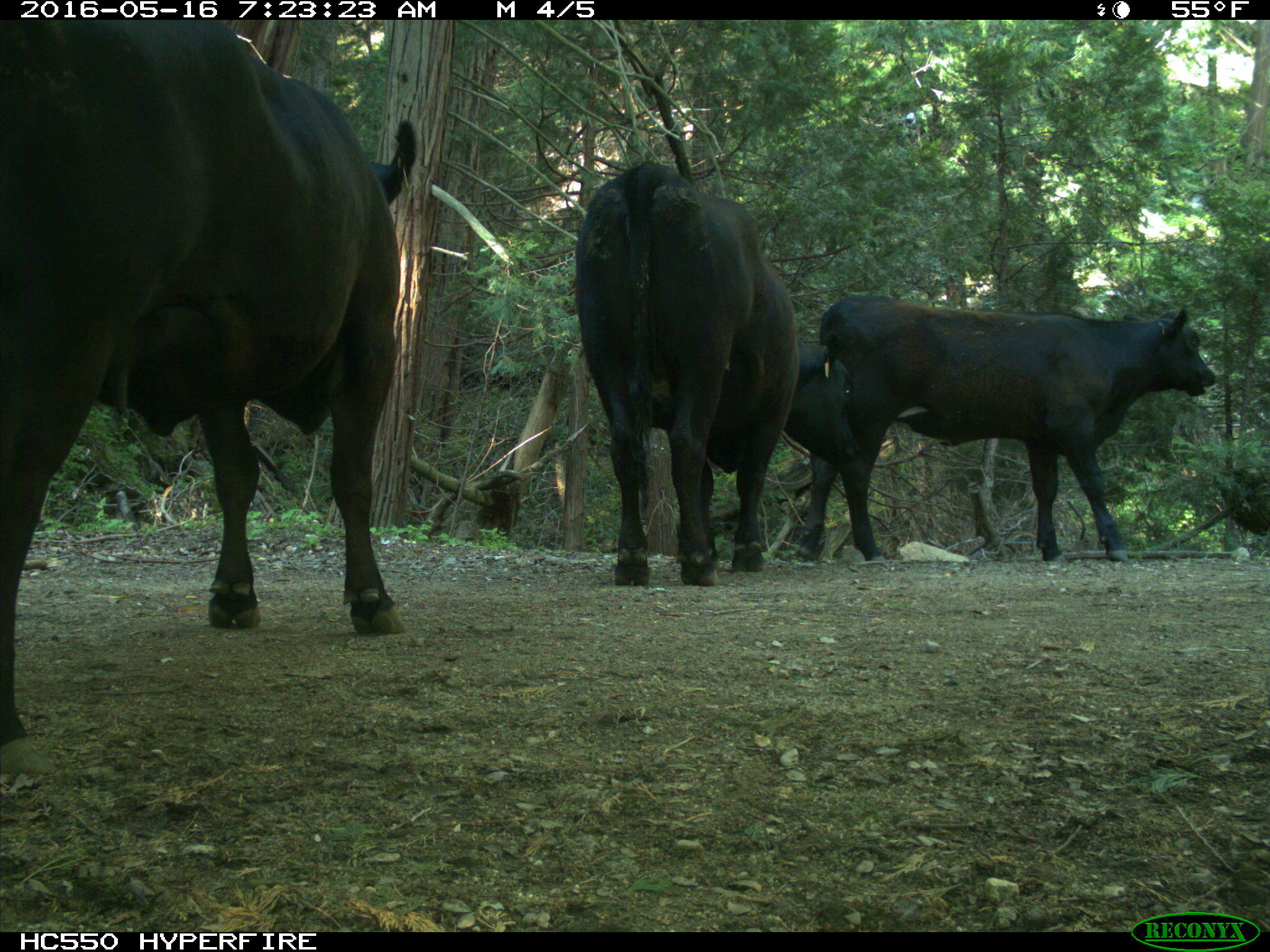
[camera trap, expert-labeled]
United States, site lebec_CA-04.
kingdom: Animalia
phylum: Chordata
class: Mammalia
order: Artiodactyla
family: Bovidae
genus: Bos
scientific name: Bos taurus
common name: domestic cow